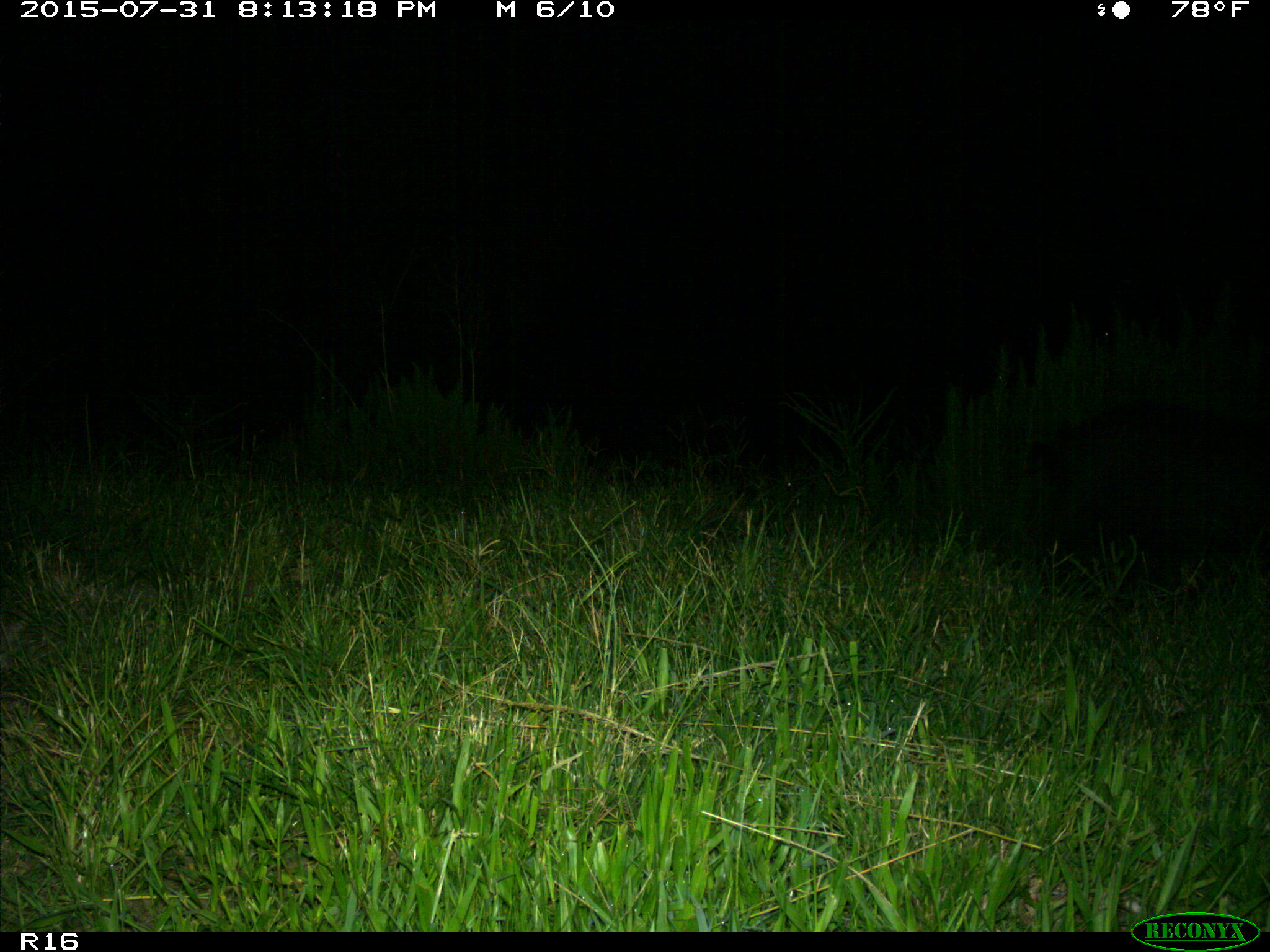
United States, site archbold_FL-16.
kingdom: Animalia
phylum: Chordata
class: Mammalia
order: Artiodactyla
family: Suidae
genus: Sus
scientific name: Sus scrofa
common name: wild boar